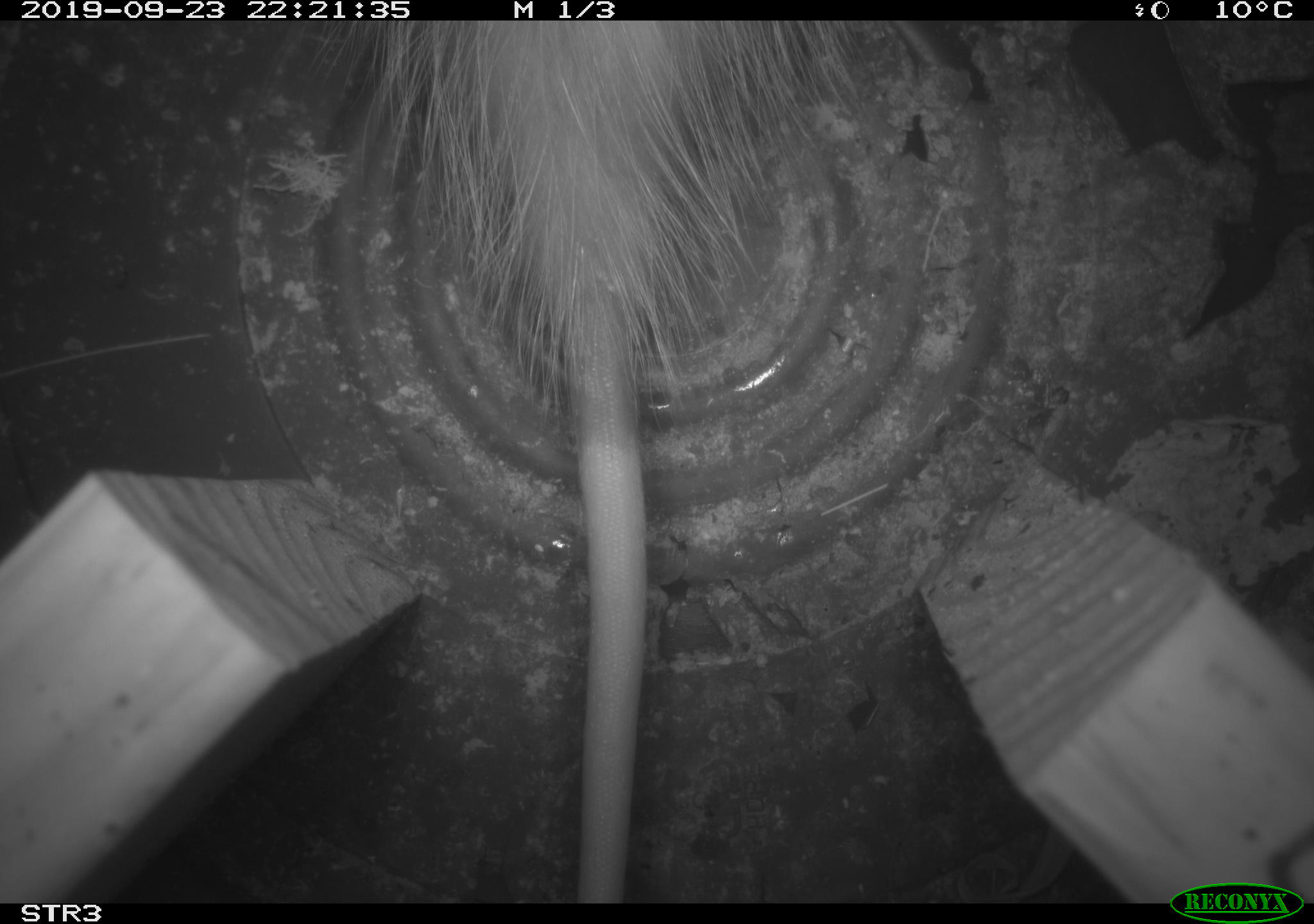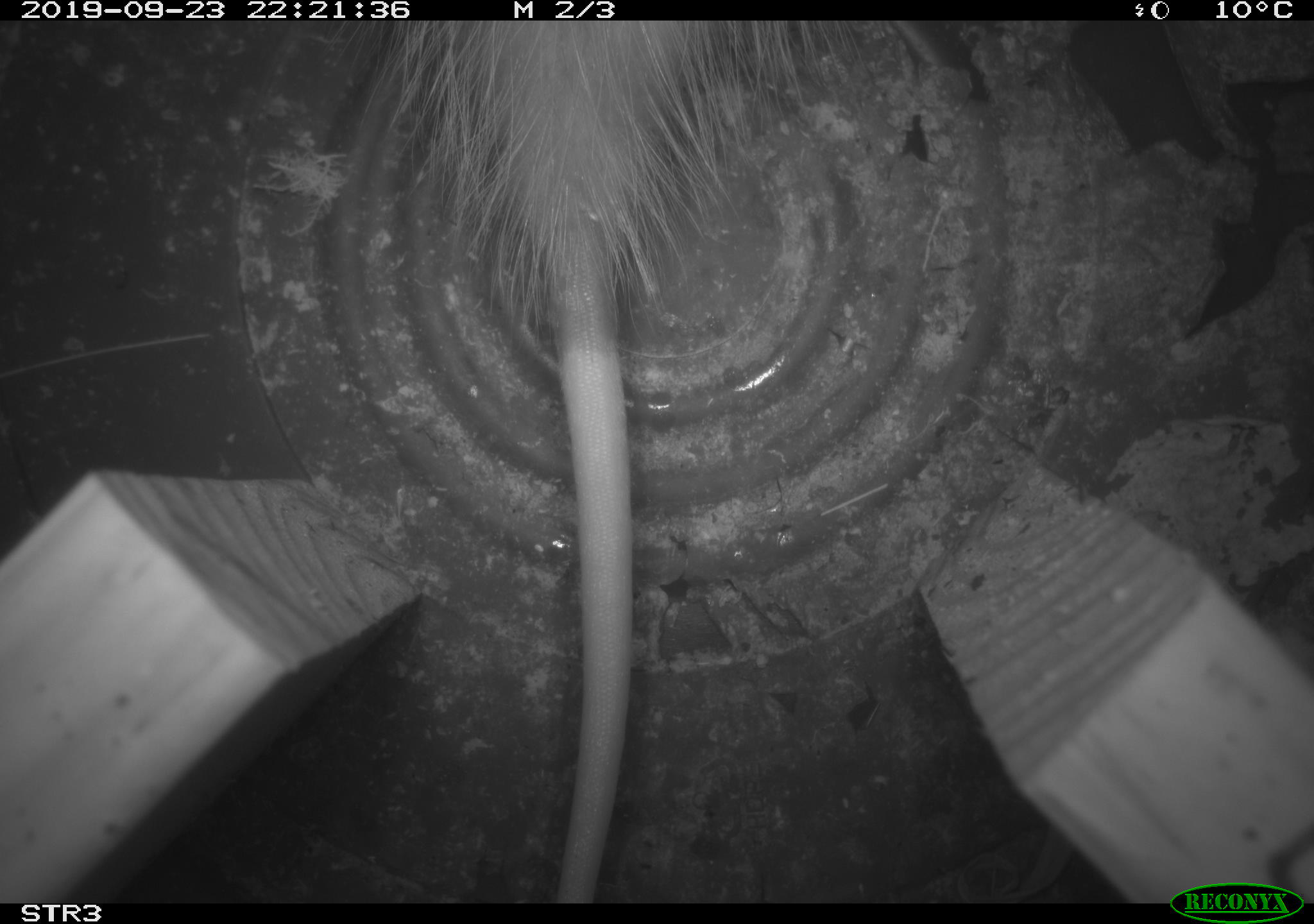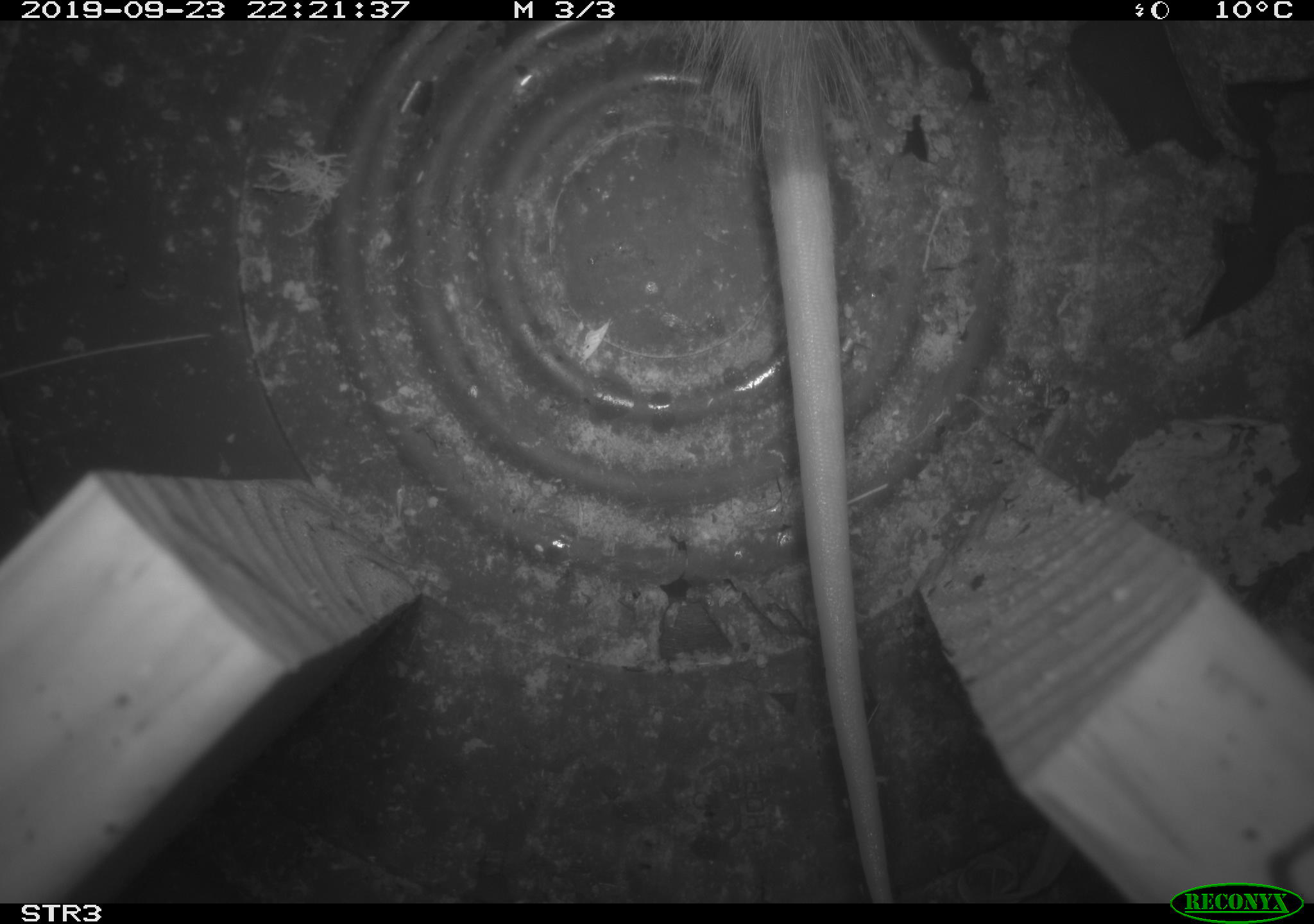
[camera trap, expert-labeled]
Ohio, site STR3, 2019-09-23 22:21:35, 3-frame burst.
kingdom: Animalia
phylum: Chordata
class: Mammalia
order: Didelphimorphia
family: Didelphidae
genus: Didelphis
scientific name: Didelphis virginiana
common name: virginia opossum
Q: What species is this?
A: Virginia opossum (Didelphis virginiana).